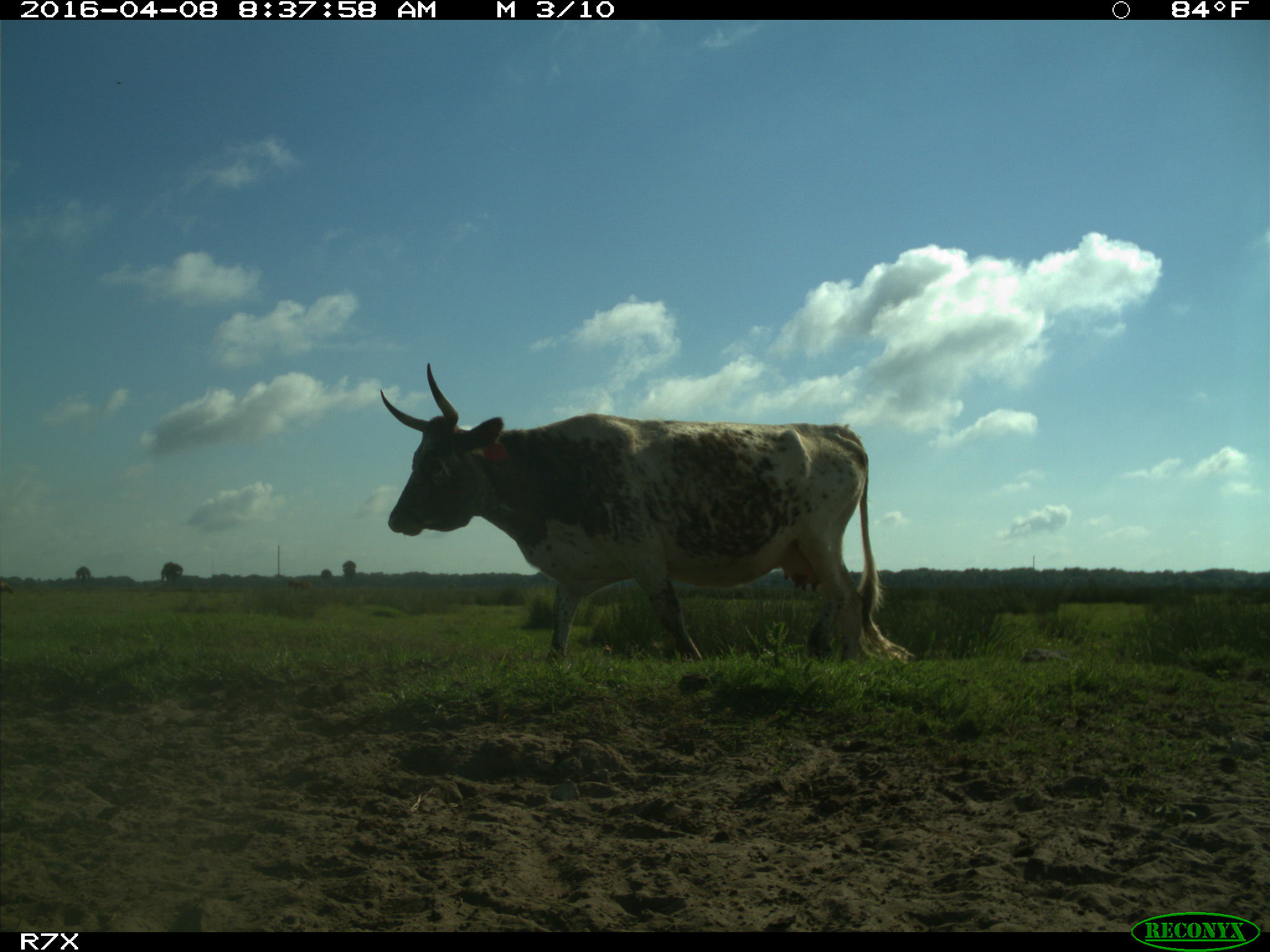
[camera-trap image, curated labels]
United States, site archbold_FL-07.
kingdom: Animalia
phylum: Chordata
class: Mammalia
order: Artiodactyla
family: Bovidae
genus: Bos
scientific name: Bos taurus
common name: domestic cow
Bos taurus (domestic cow).